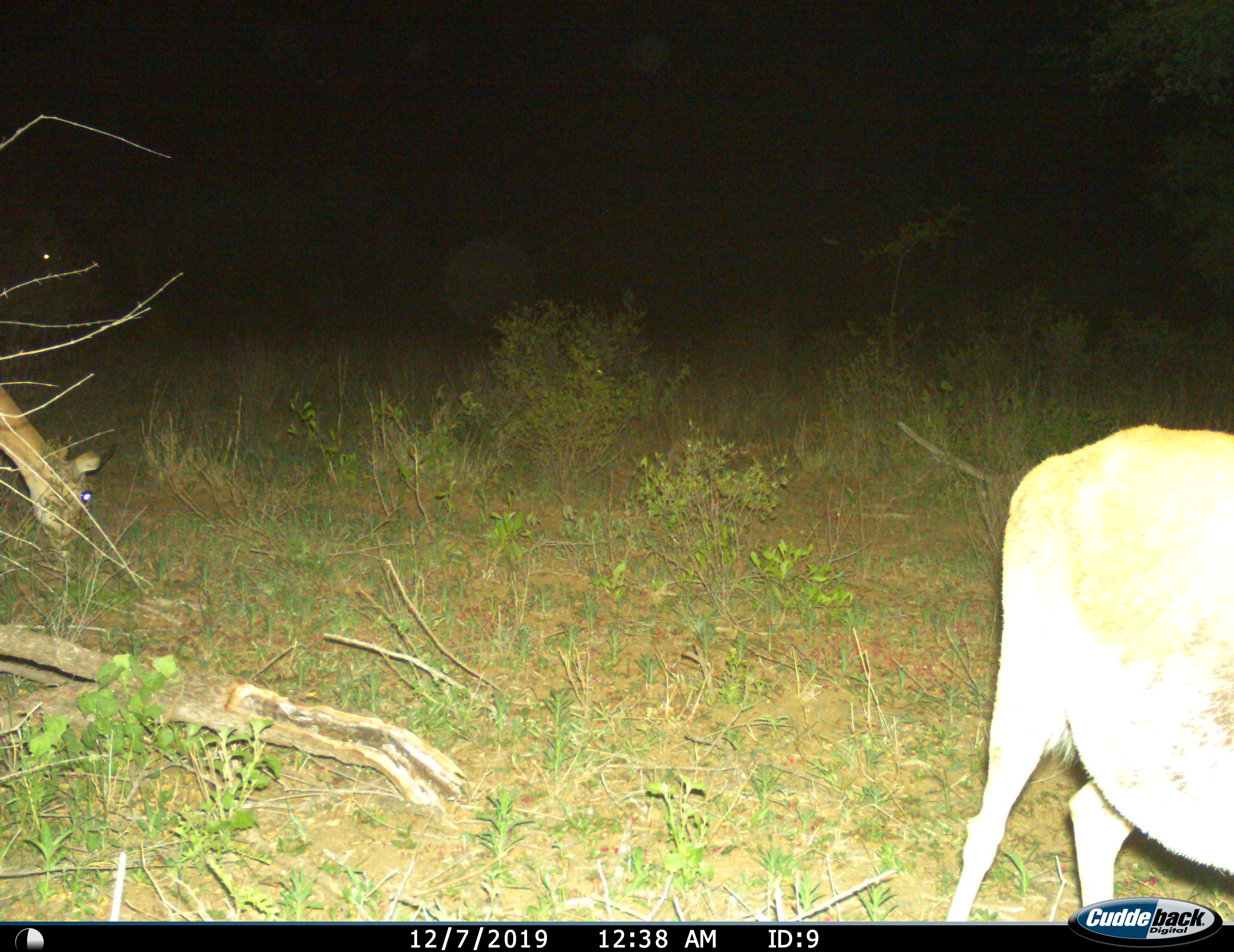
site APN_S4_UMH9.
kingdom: Animalia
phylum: Chordata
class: Mammalia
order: Artiodactyla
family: Bovidae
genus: Aepyceros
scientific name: Aepyceros melampus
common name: impala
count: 2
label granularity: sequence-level